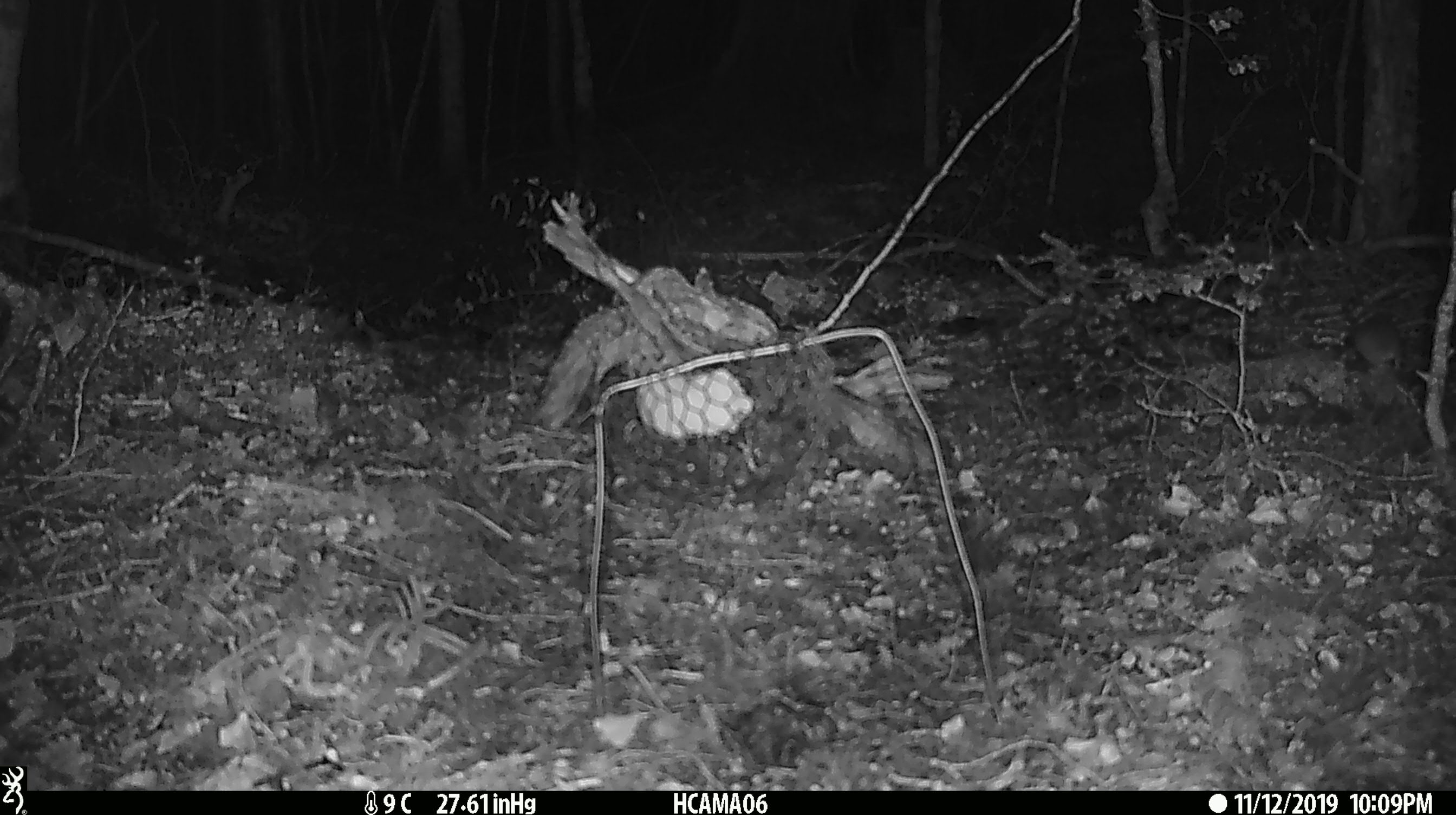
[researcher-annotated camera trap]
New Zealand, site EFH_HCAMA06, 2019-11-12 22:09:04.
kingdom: Animalia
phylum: Chordata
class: Mammalia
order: Rodentia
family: Muridae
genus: Mus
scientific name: Mus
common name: mouse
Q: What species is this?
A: Mouse (Mus).